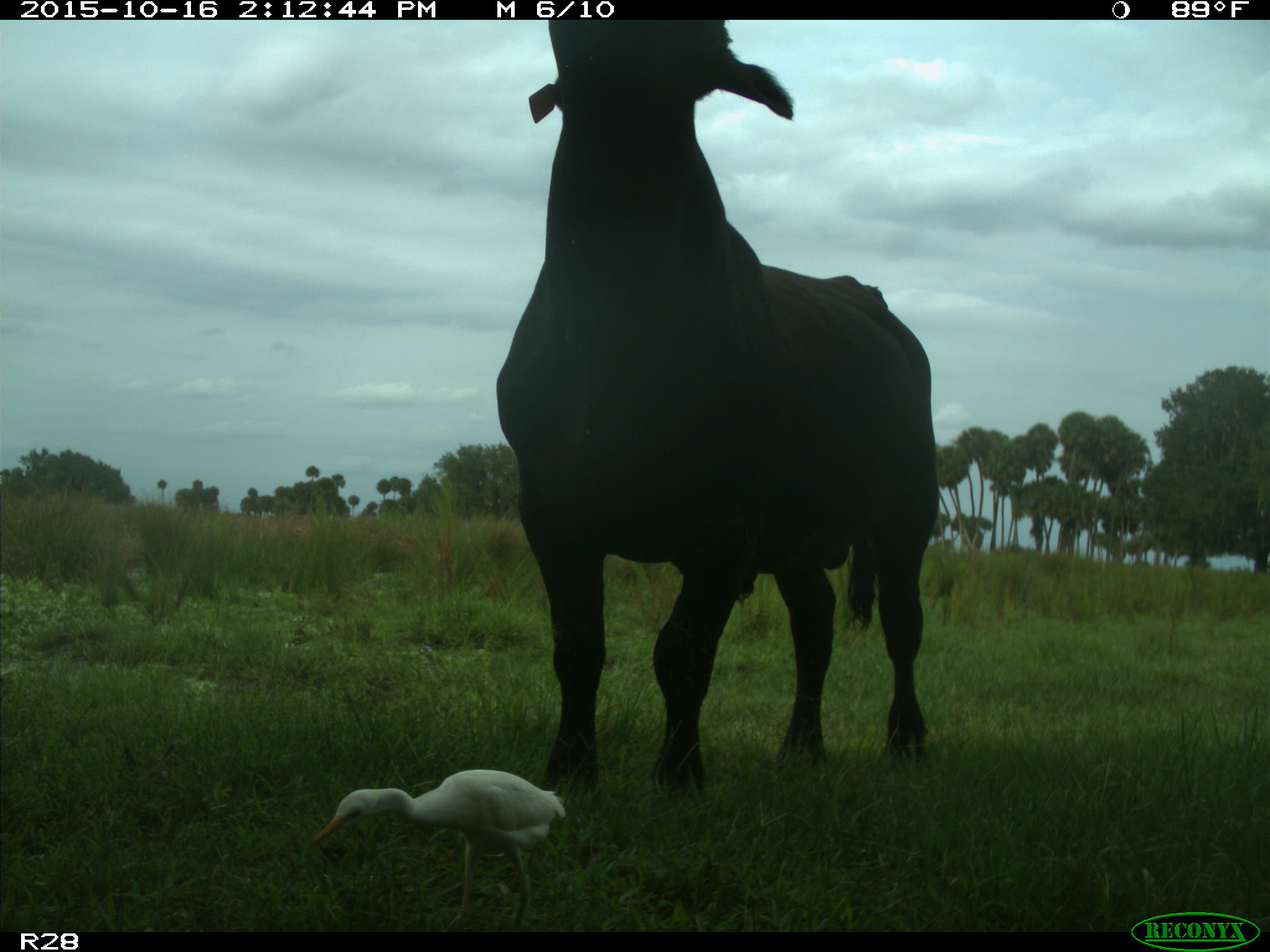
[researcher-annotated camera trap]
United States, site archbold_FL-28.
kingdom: Animalia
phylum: Chordata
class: Mammalia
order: Artiodactyla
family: Bovidae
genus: Bos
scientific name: Bos taurus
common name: domestic cow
Bos taurus (domestic cow).